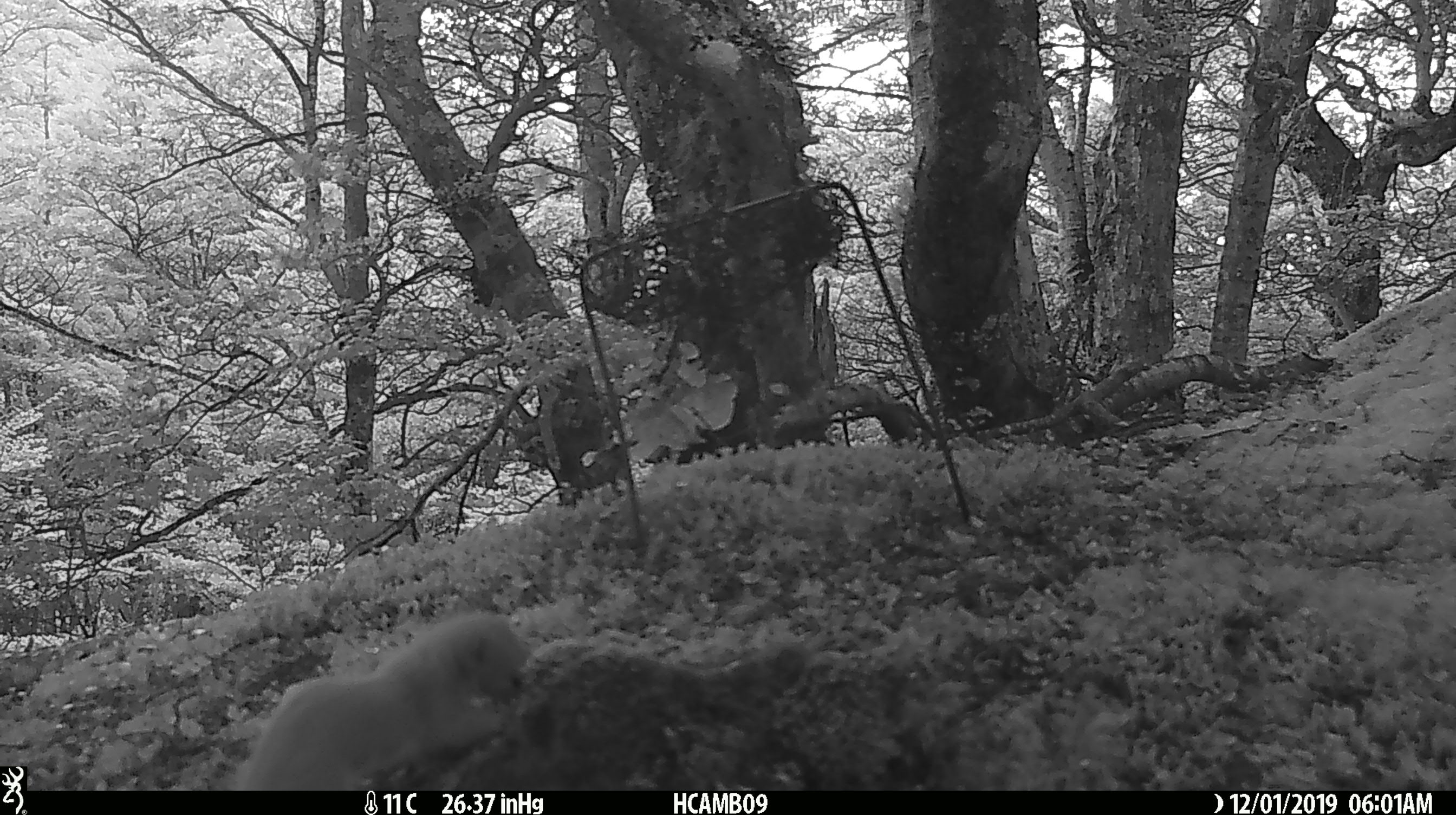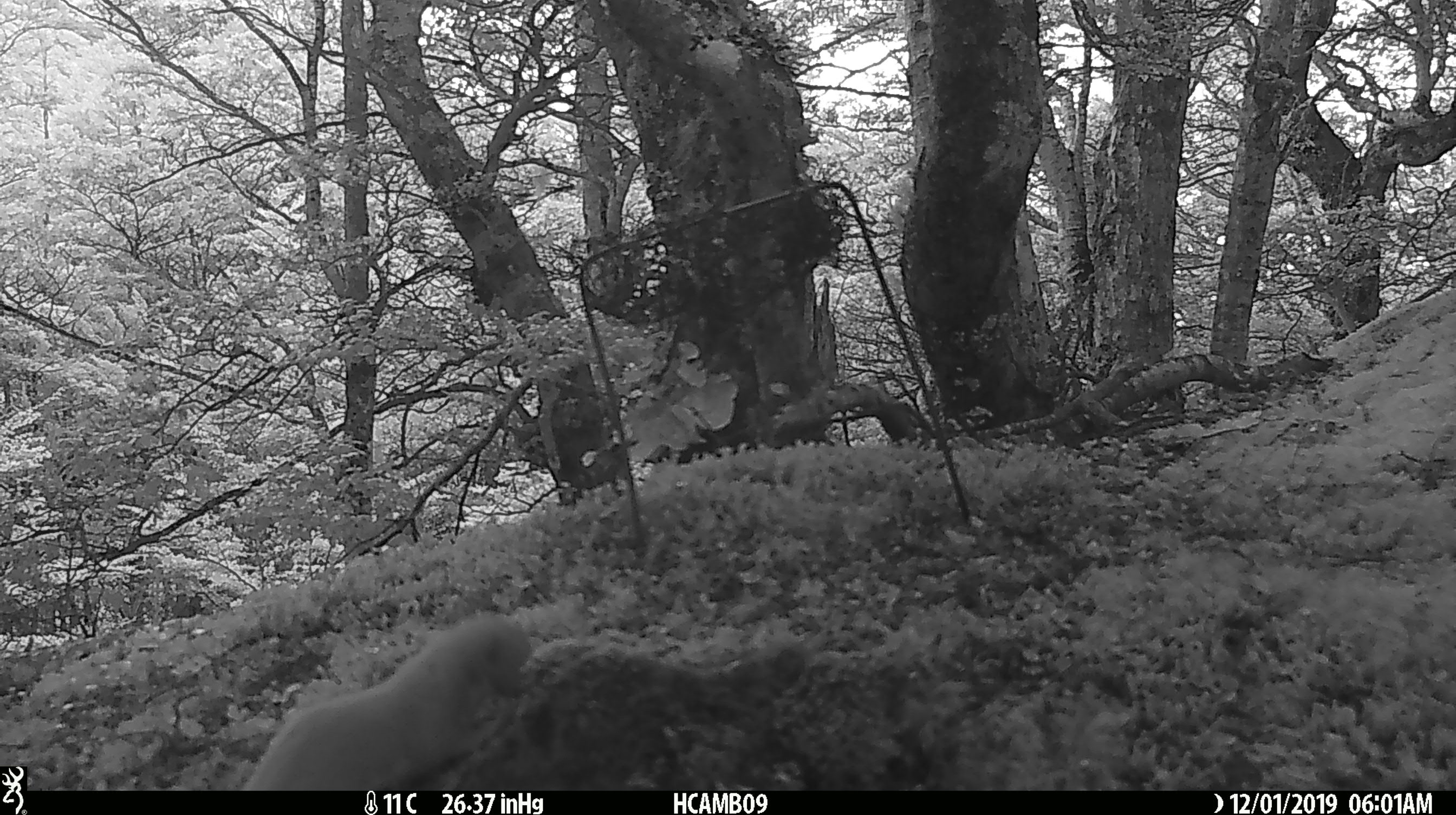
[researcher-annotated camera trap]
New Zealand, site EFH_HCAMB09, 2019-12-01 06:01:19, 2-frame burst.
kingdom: Animalia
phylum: Chordata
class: Mammalia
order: Carnivora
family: Mustelidae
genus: Mustela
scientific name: Mustela nivalis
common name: least weasel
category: weasel